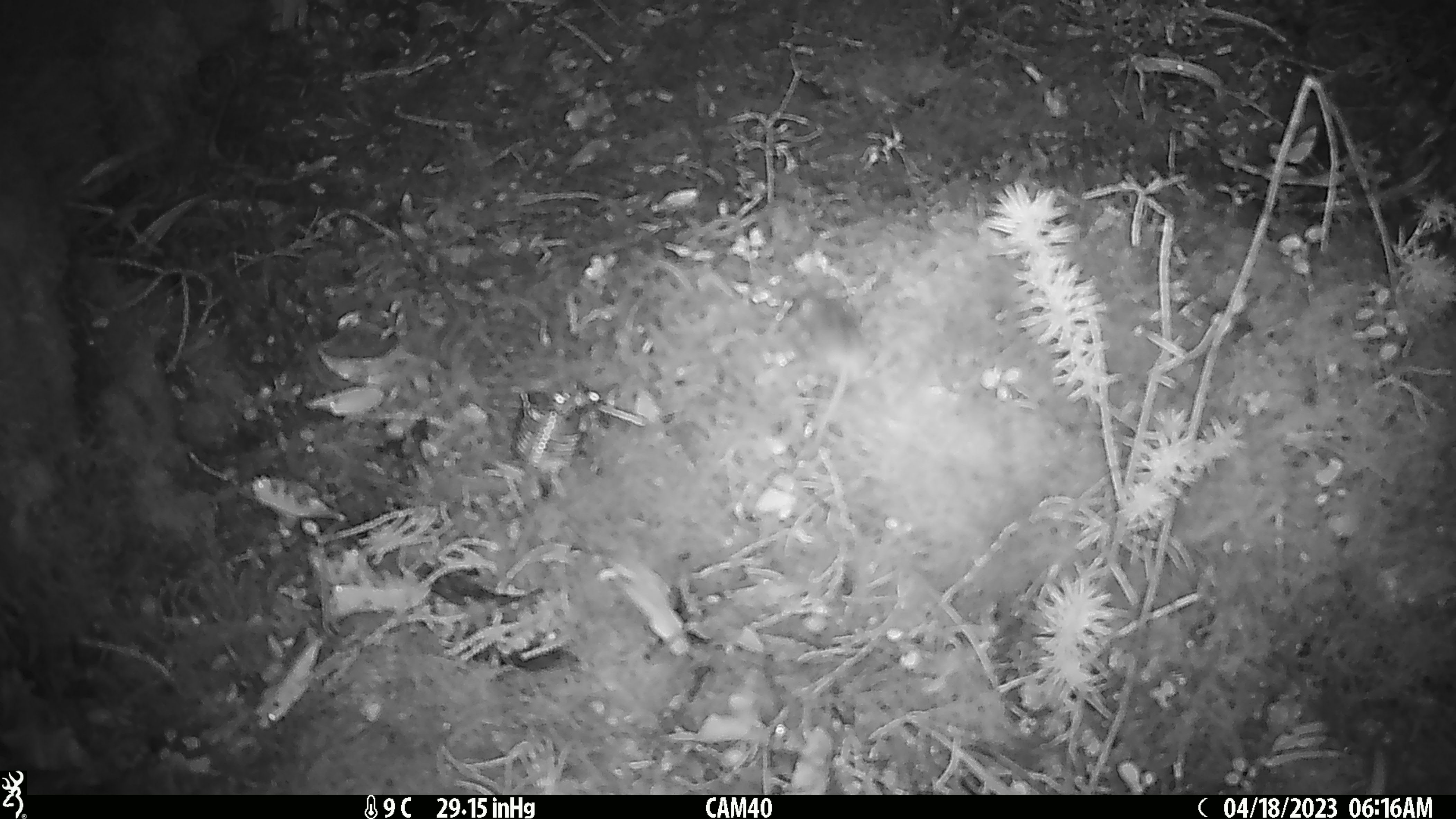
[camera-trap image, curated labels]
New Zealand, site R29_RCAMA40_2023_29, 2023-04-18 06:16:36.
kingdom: Animalia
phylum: Chordata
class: Mammalia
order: Rodentia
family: Muridae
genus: Mus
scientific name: Mus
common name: mouse